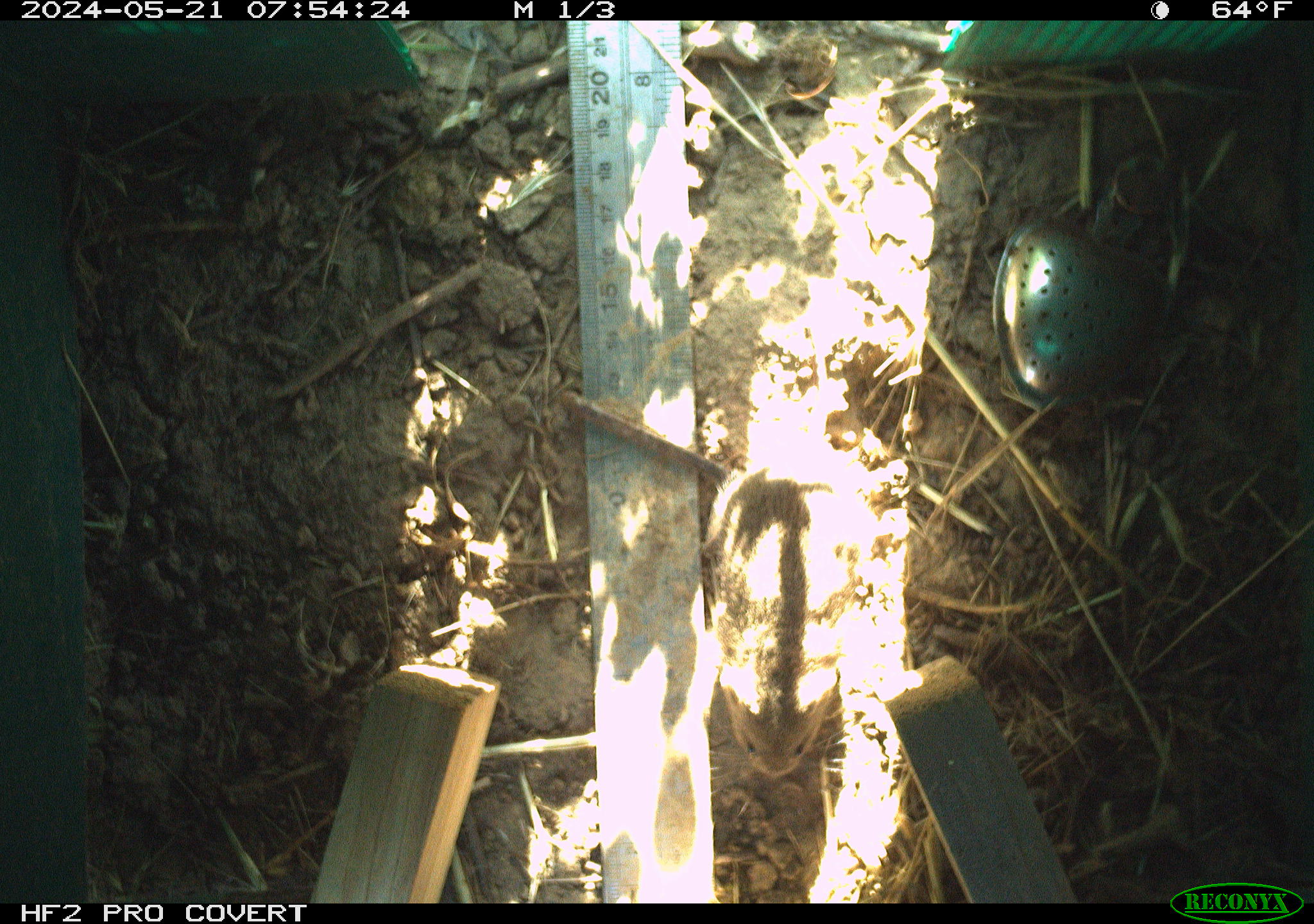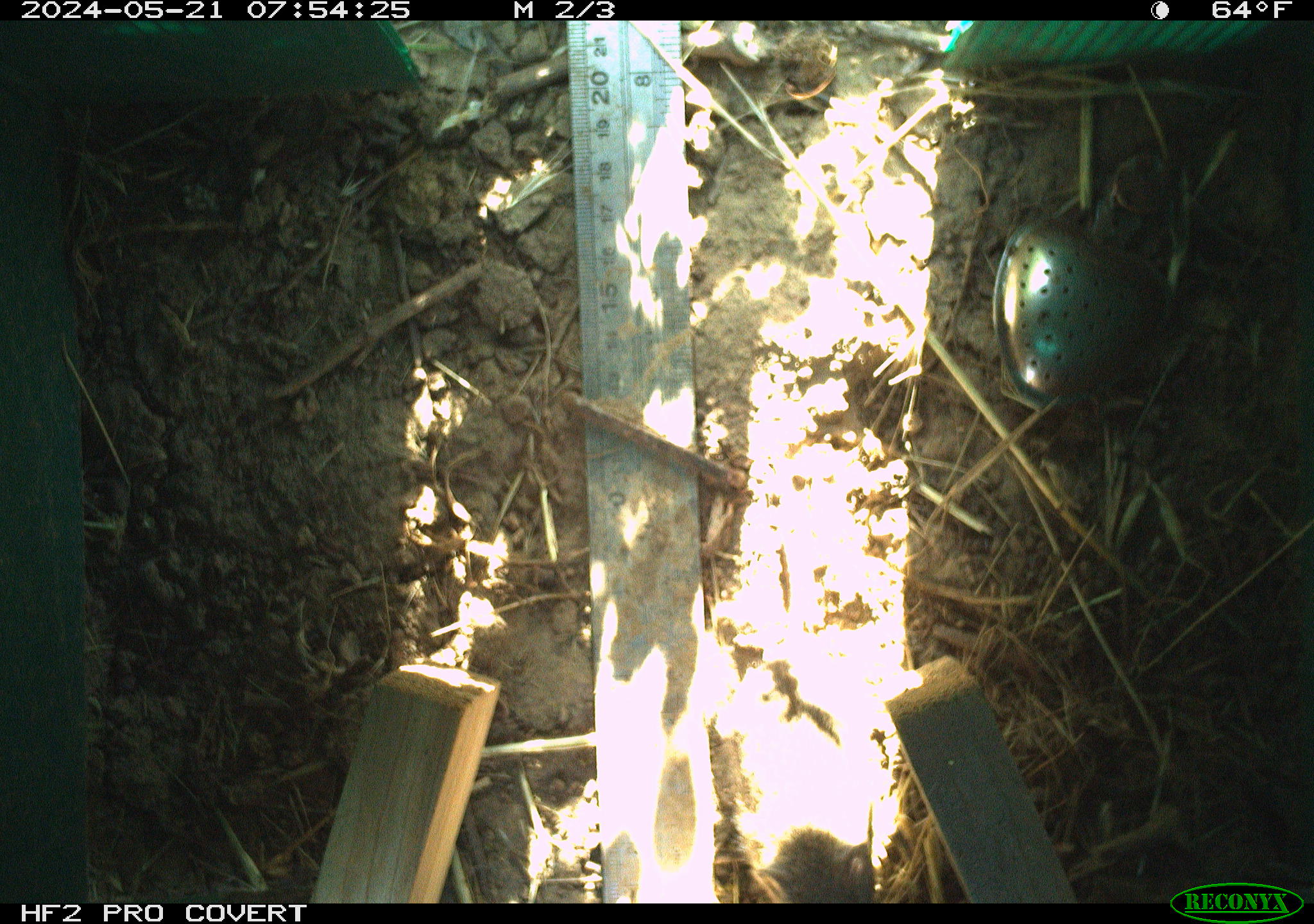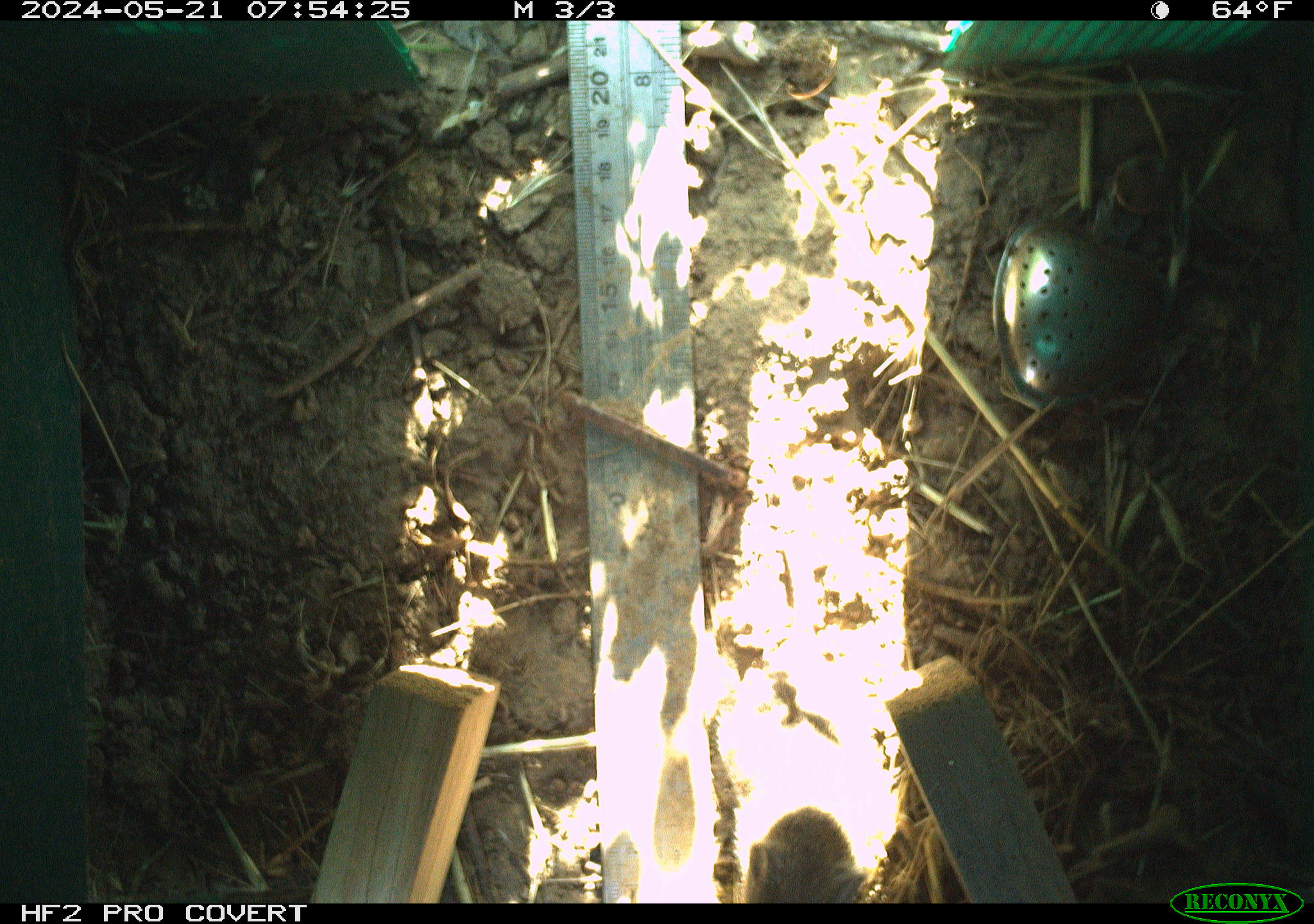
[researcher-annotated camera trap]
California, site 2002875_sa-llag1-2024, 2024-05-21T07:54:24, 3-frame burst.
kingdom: Animalia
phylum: Chordata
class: Mammalia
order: Rodentia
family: Cricetidae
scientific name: Arvicolinae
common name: voles, lemmings, and muskrats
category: arvicolinae subfamily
Arvicolinae subfamily (voles, lemmings, and muskrats) (Arvicolinae).